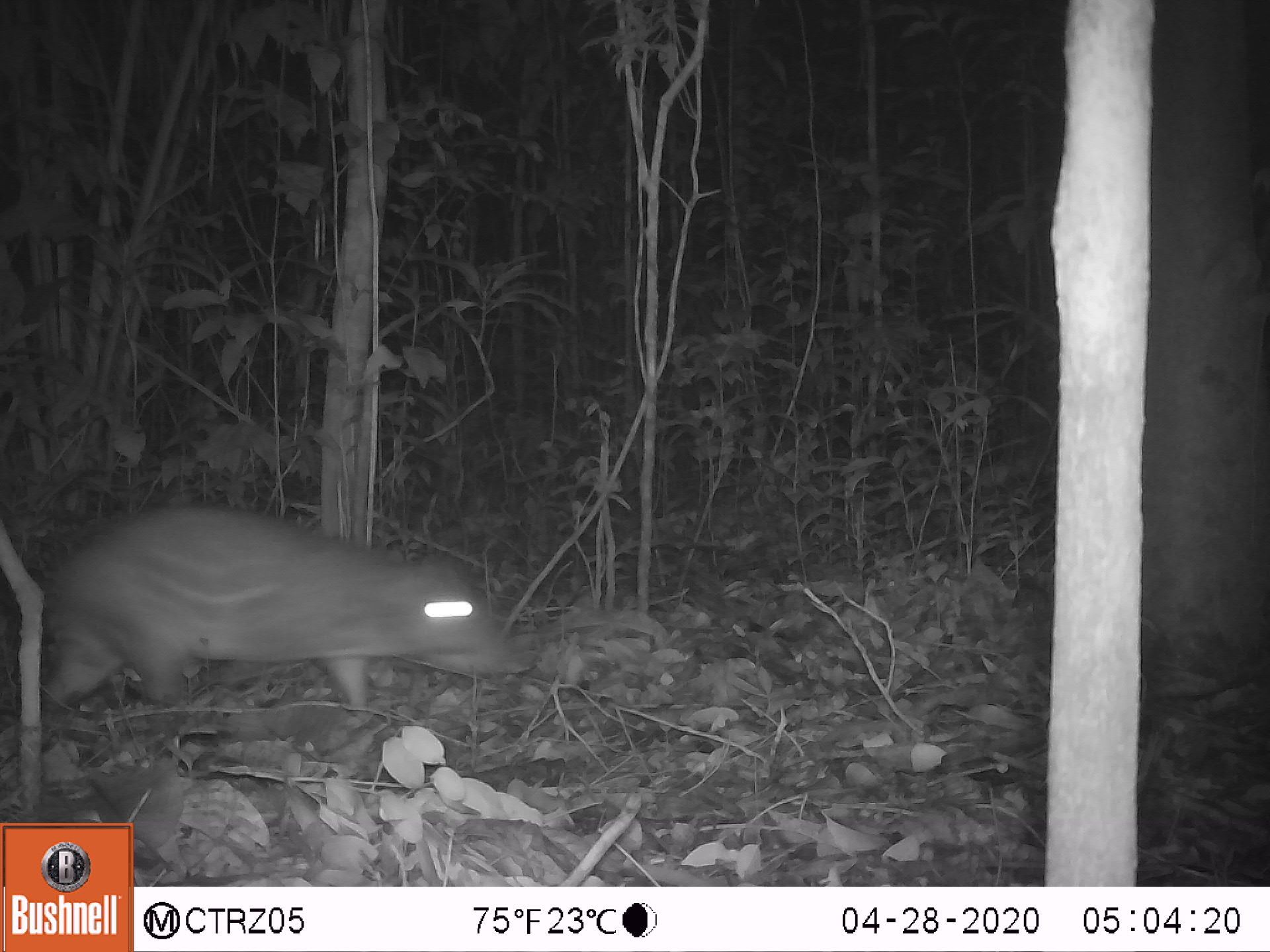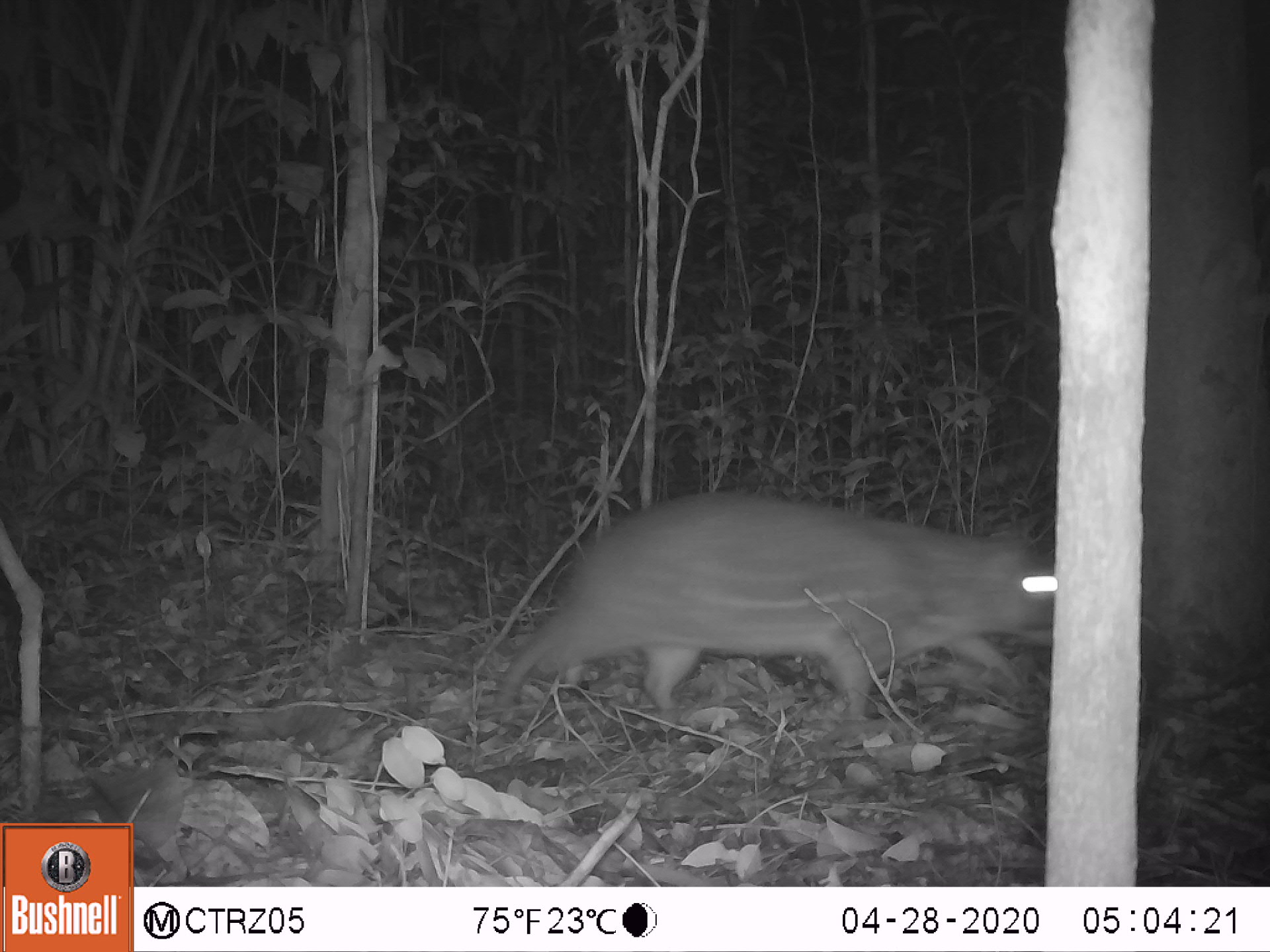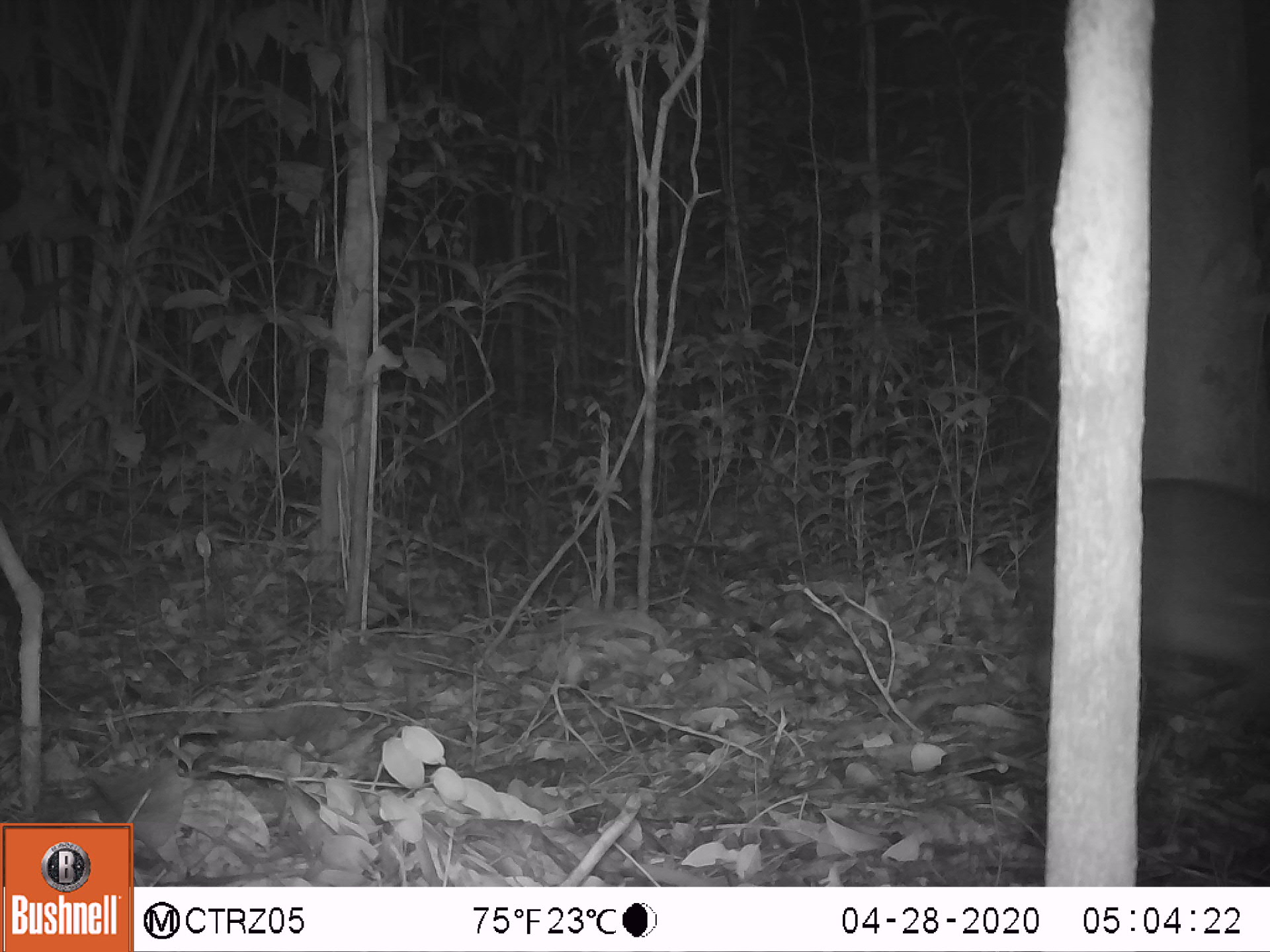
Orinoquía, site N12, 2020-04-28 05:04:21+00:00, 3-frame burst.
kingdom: Animalia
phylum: Chordata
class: Mammalia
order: Rodentia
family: Cuniculidae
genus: Cuniculus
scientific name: Cuniculus paca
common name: spotted paca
Spotted paca (Cuniculus paca).